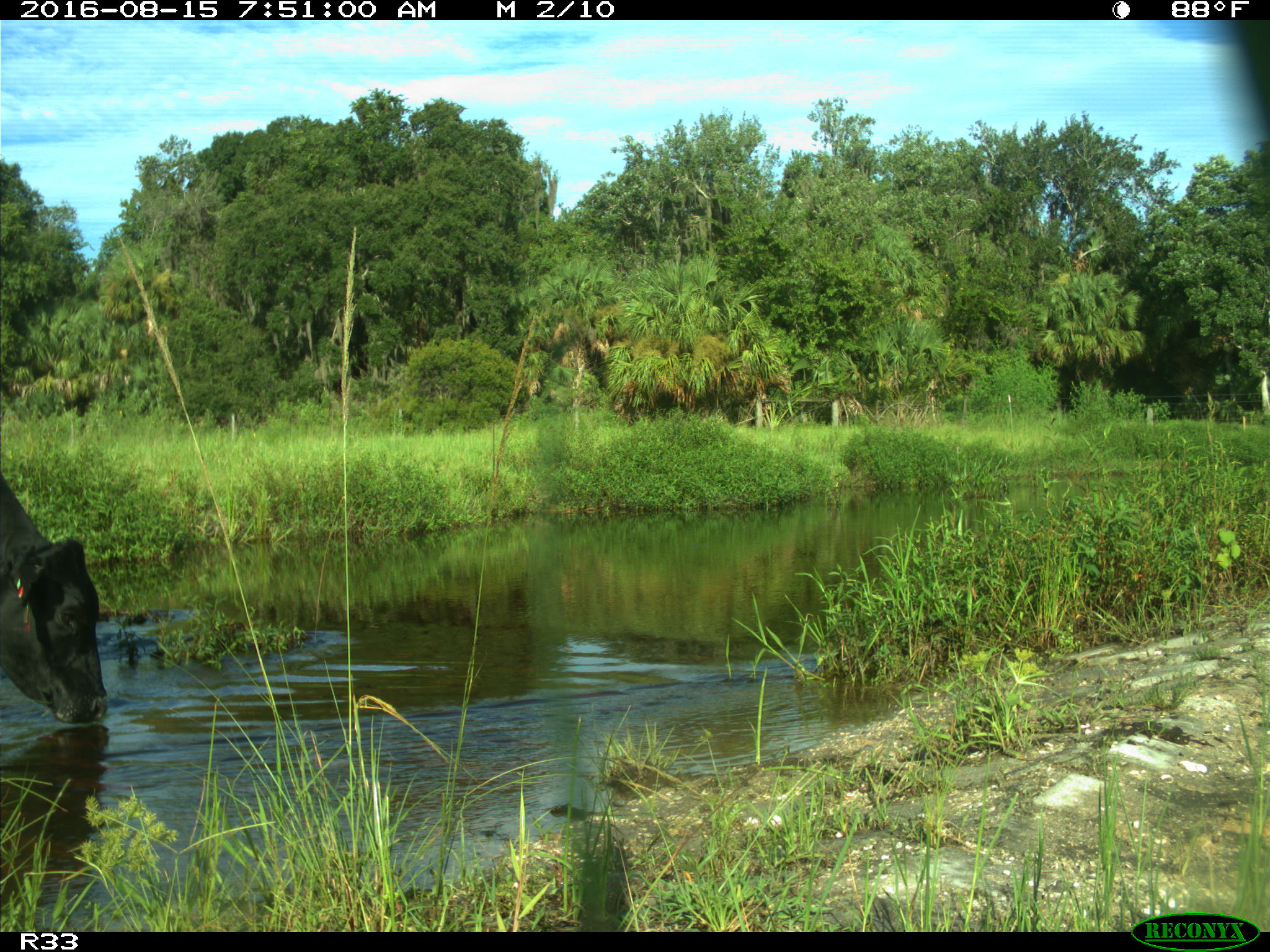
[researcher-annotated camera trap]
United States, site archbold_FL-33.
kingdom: Animalia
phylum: Chordata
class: Mammalia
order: Artiodactyla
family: Bovidae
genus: Bos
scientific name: Bos taurus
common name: domestic cow